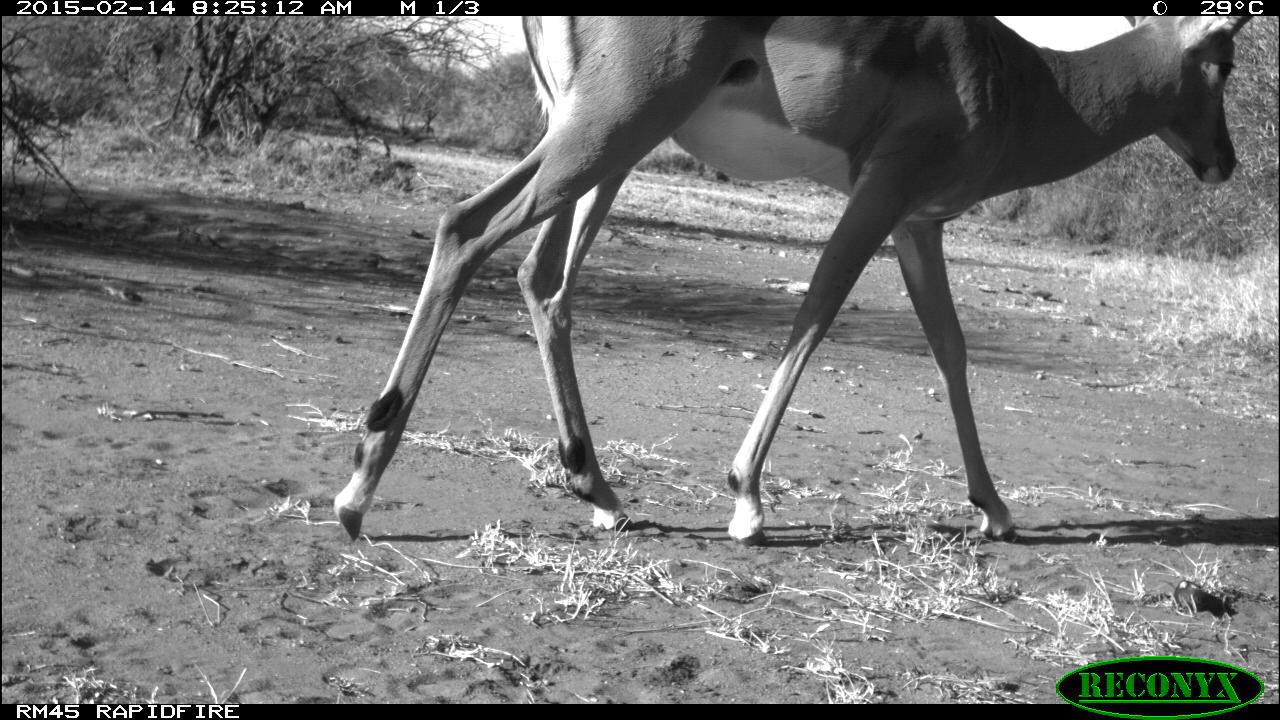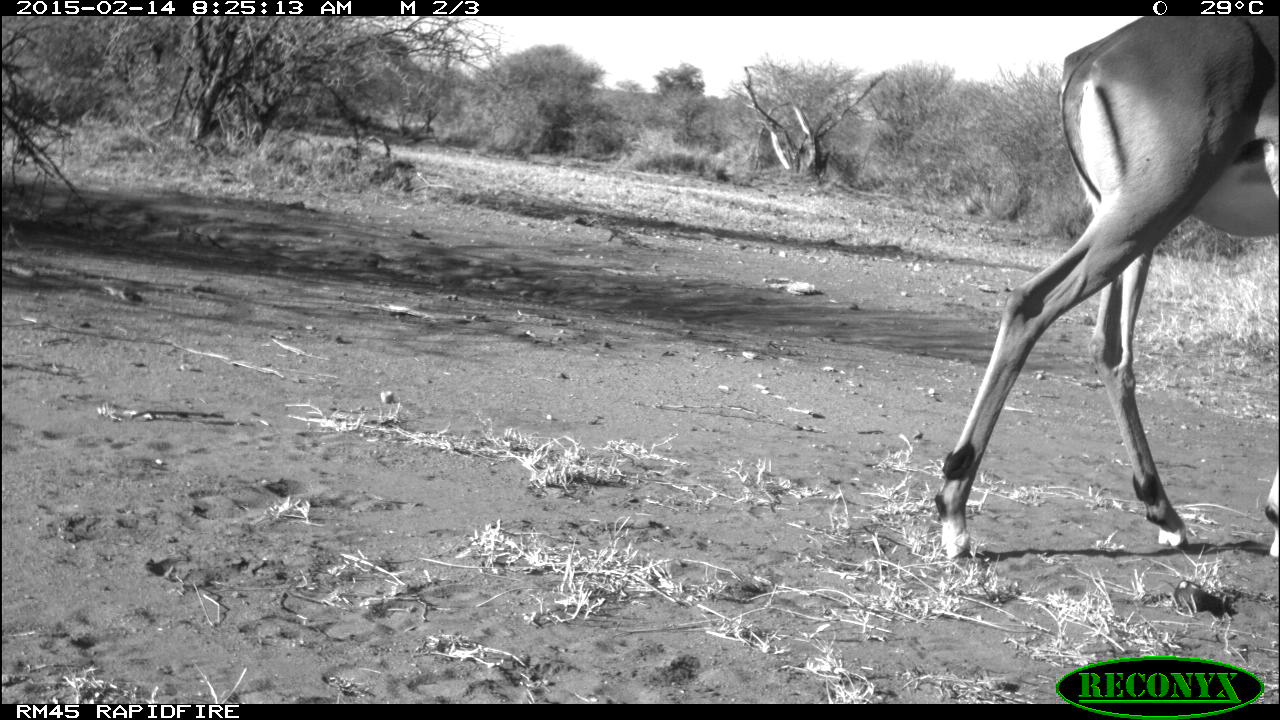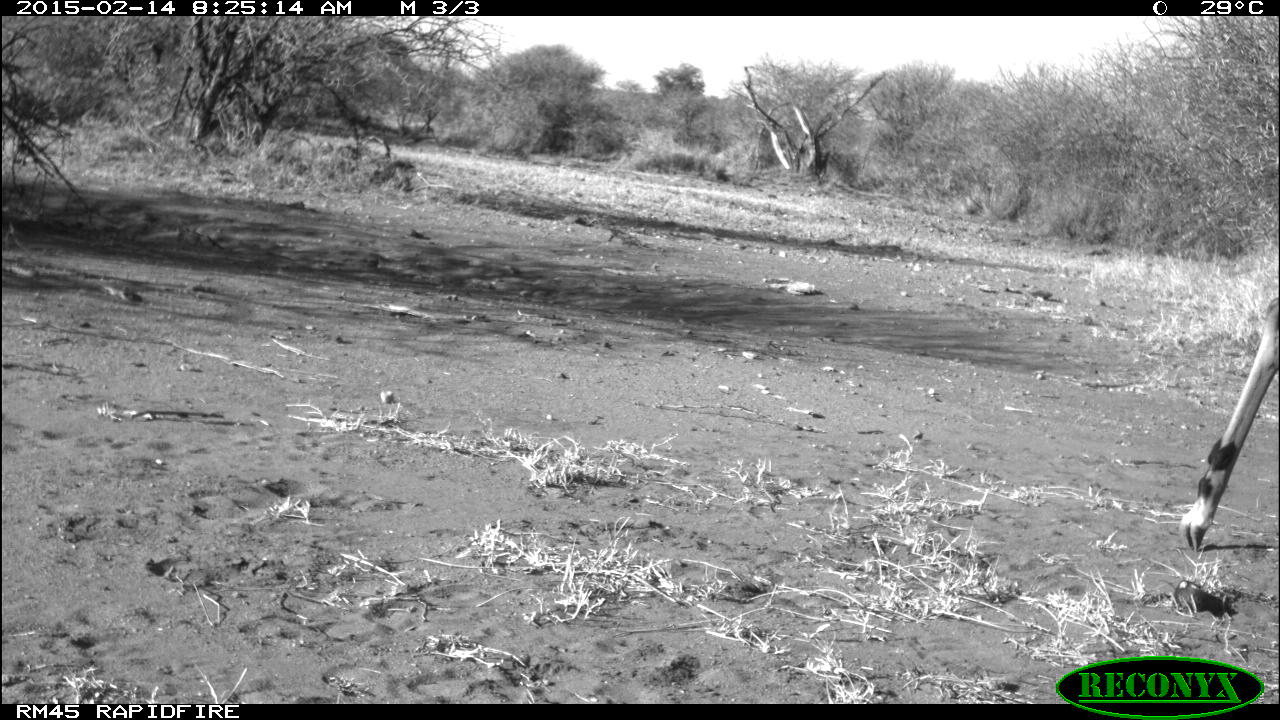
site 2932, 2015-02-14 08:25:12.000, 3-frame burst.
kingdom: Animalia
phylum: Chordata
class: Mammalia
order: Artiodactyla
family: Bovidae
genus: Aepyceros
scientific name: Aepyceros melampus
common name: impala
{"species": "Aepyceros melampus (impala)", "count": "2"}